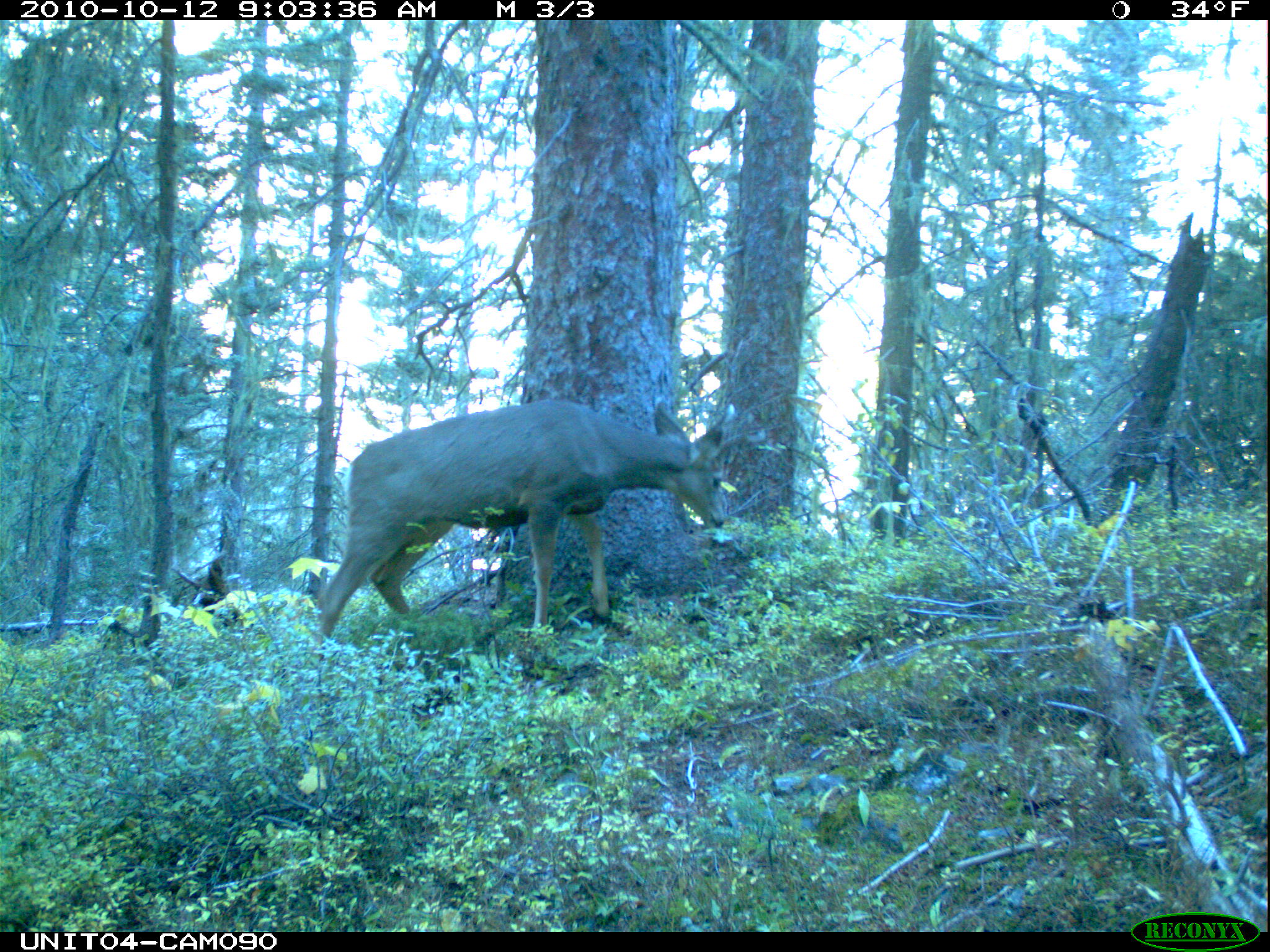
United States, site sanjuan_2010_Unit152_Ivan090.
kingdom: Animalia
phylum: Chordata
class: Mammalia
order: Artiodactyla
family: Cervidae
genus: Odocoileus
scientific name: Odocoileus hemionus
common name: mule deer